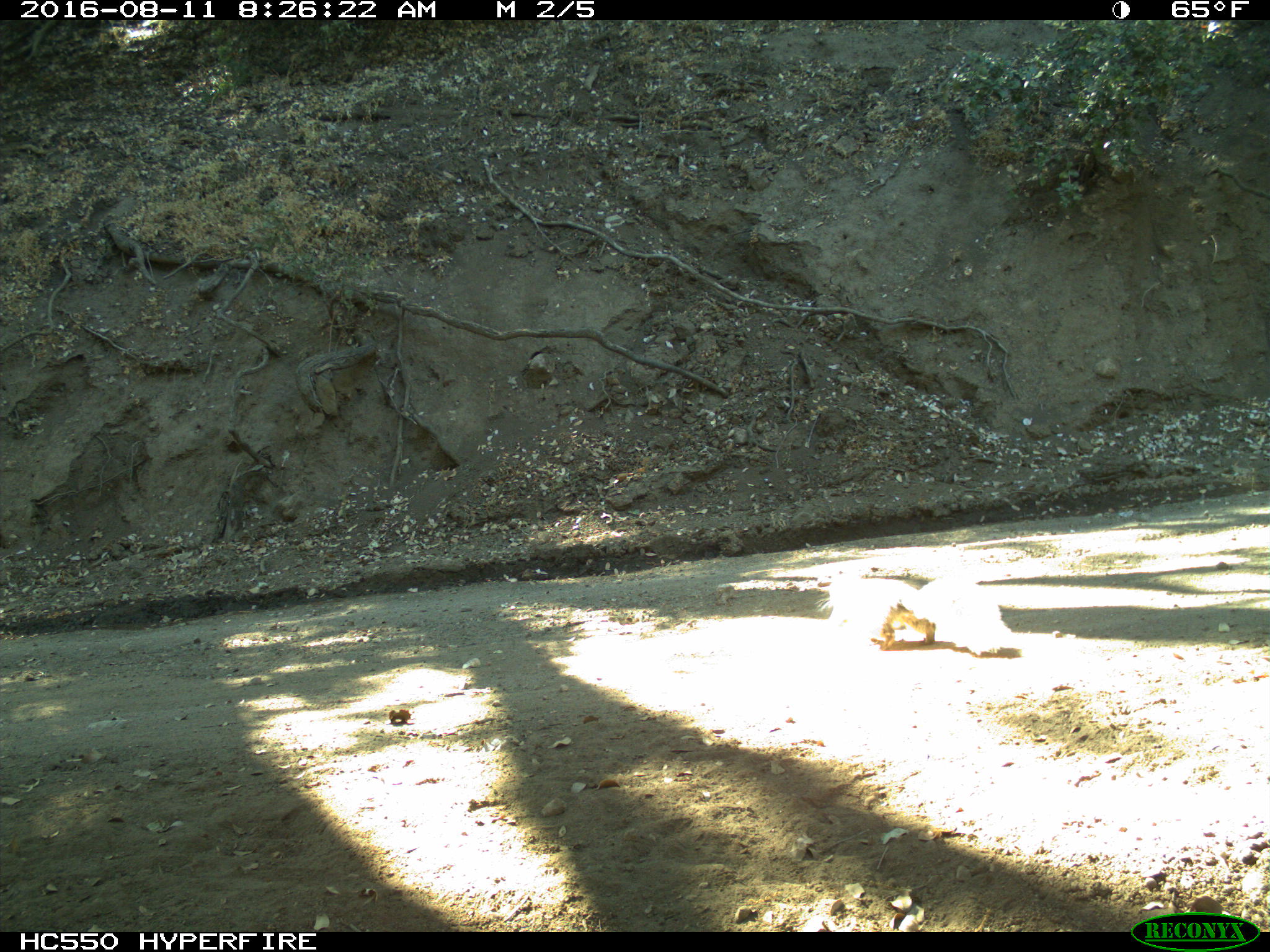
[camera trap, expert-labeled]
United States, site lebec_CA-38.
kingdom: Animalia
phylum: Chordata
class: Mammalia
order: Rodentia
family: Sciuridae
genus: Sciurus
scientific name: Sciurus carolinensis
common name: eastern gray squirrel